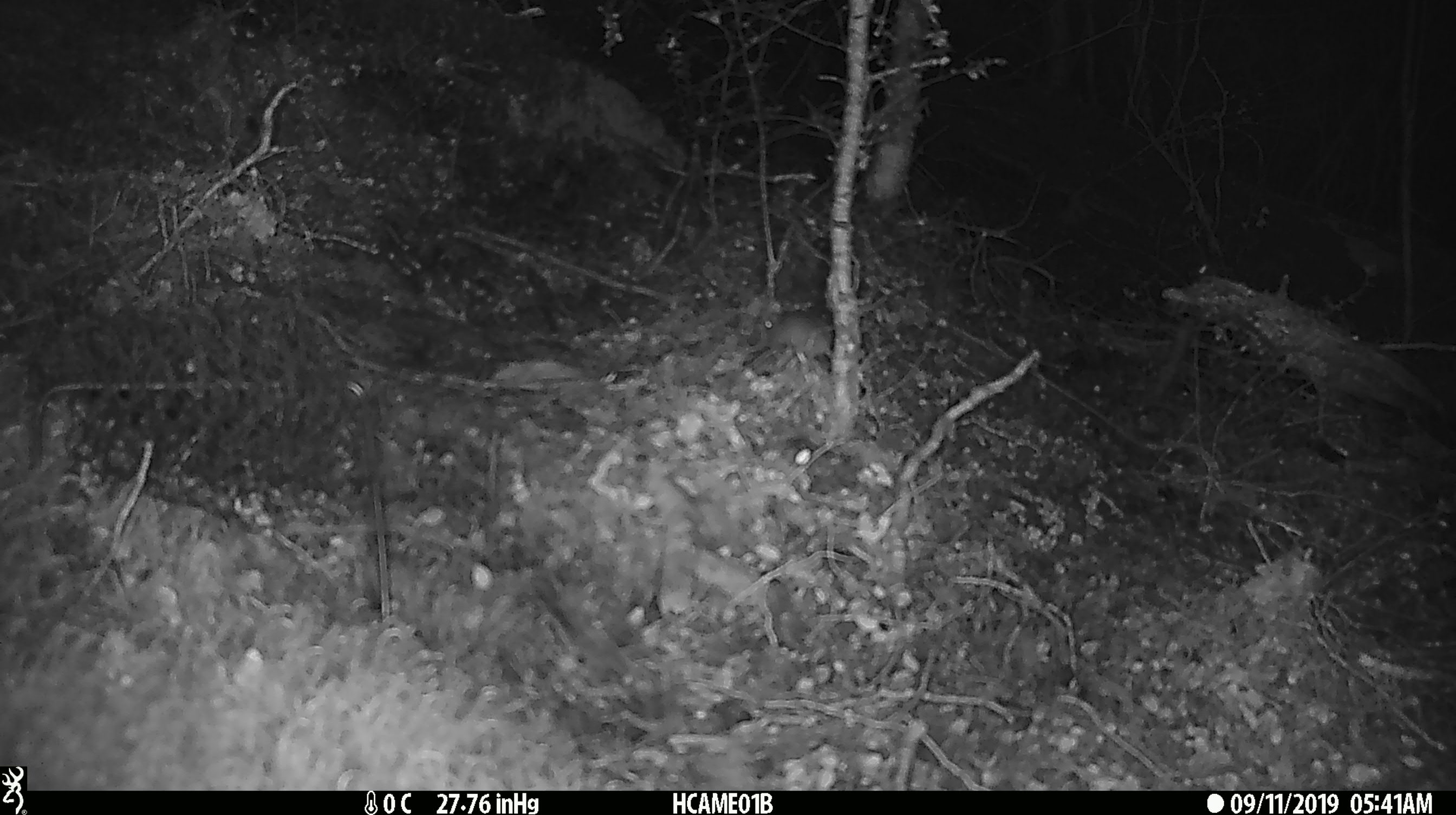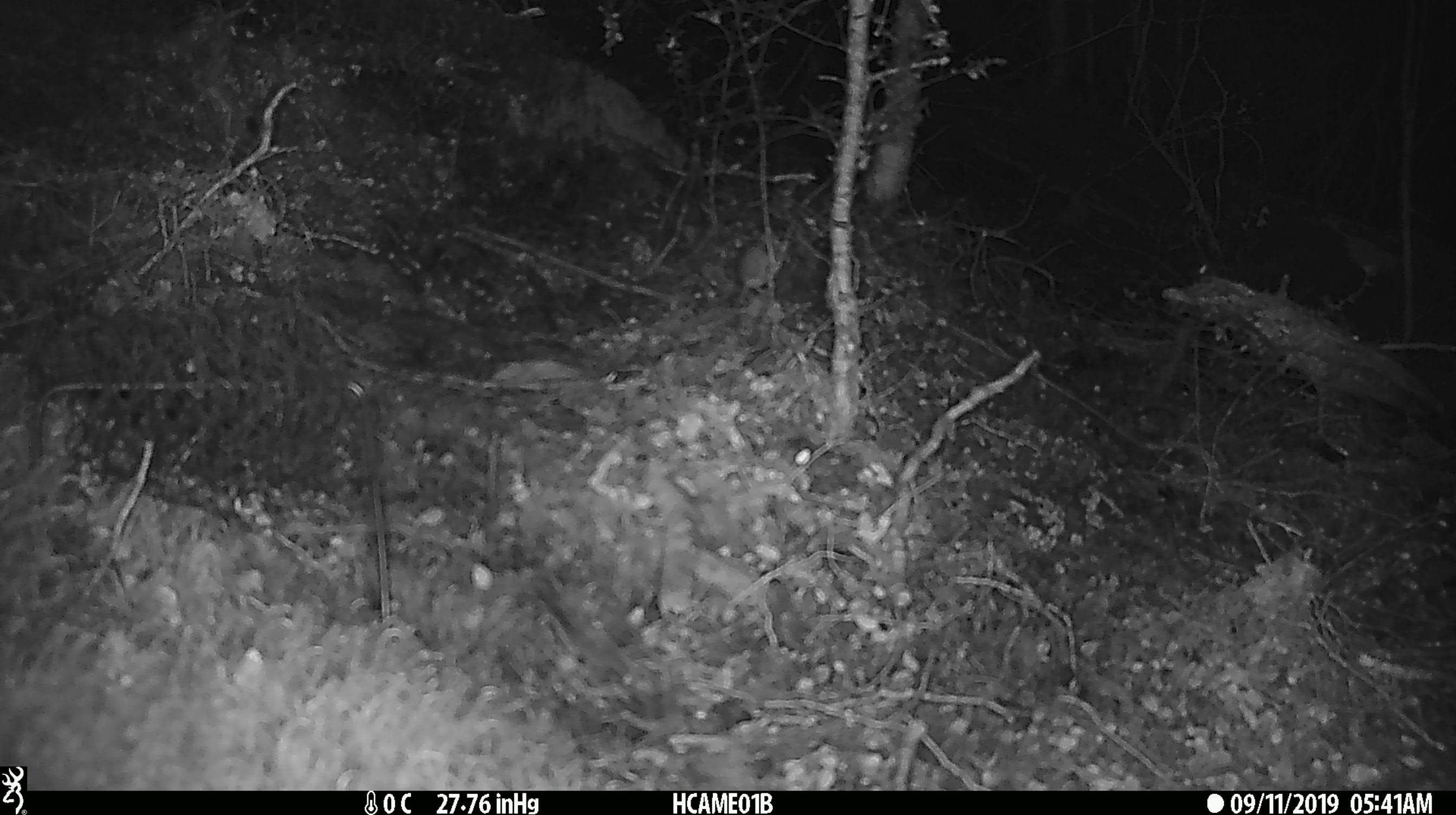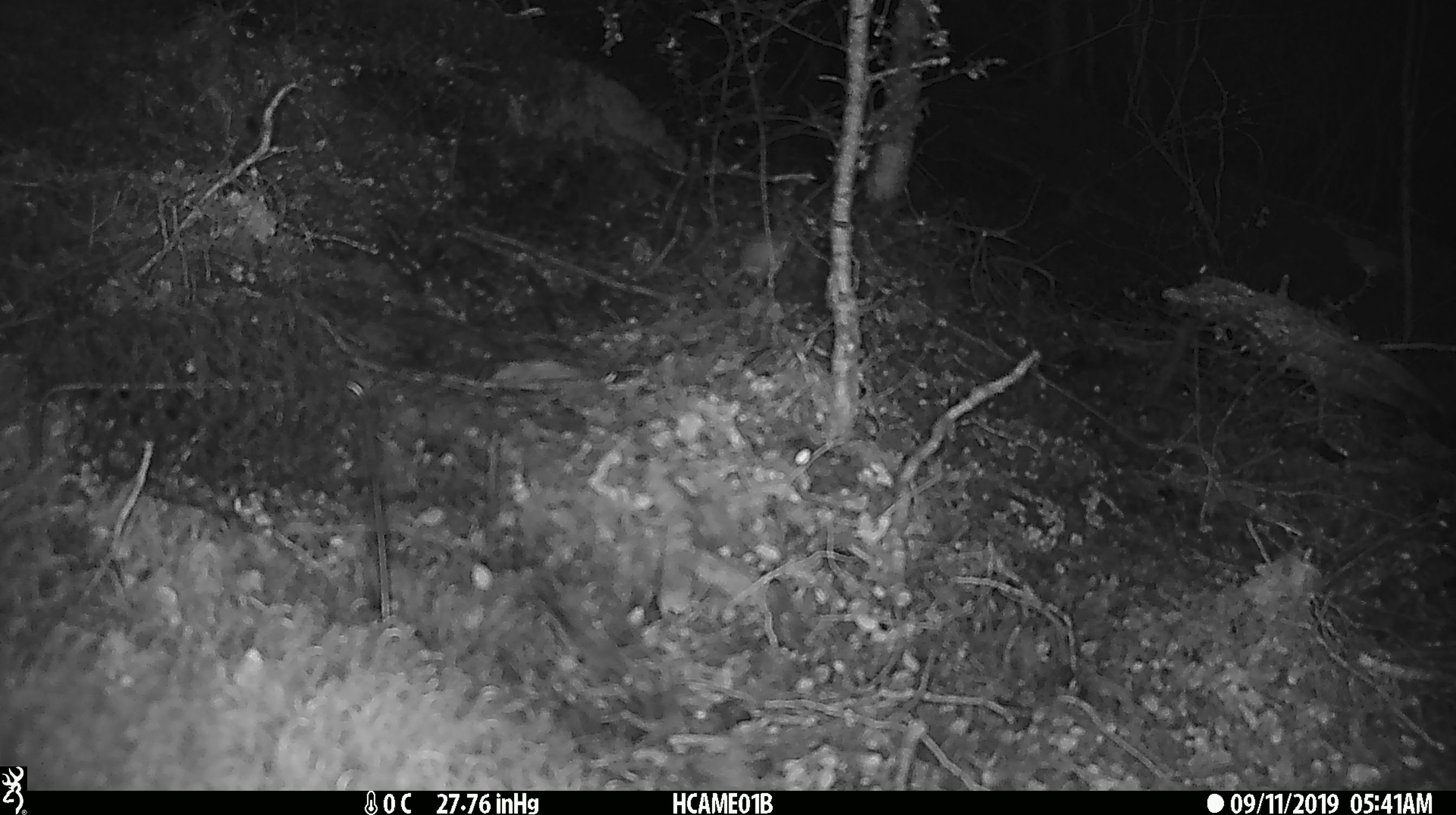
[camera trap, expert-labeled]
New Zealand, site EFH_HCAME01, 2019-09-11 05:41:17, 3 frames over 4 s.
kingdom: Animalia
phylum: Chordata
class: Mammalia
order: Rodentia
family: Muridae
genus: Mus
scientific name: Mus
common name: mouse